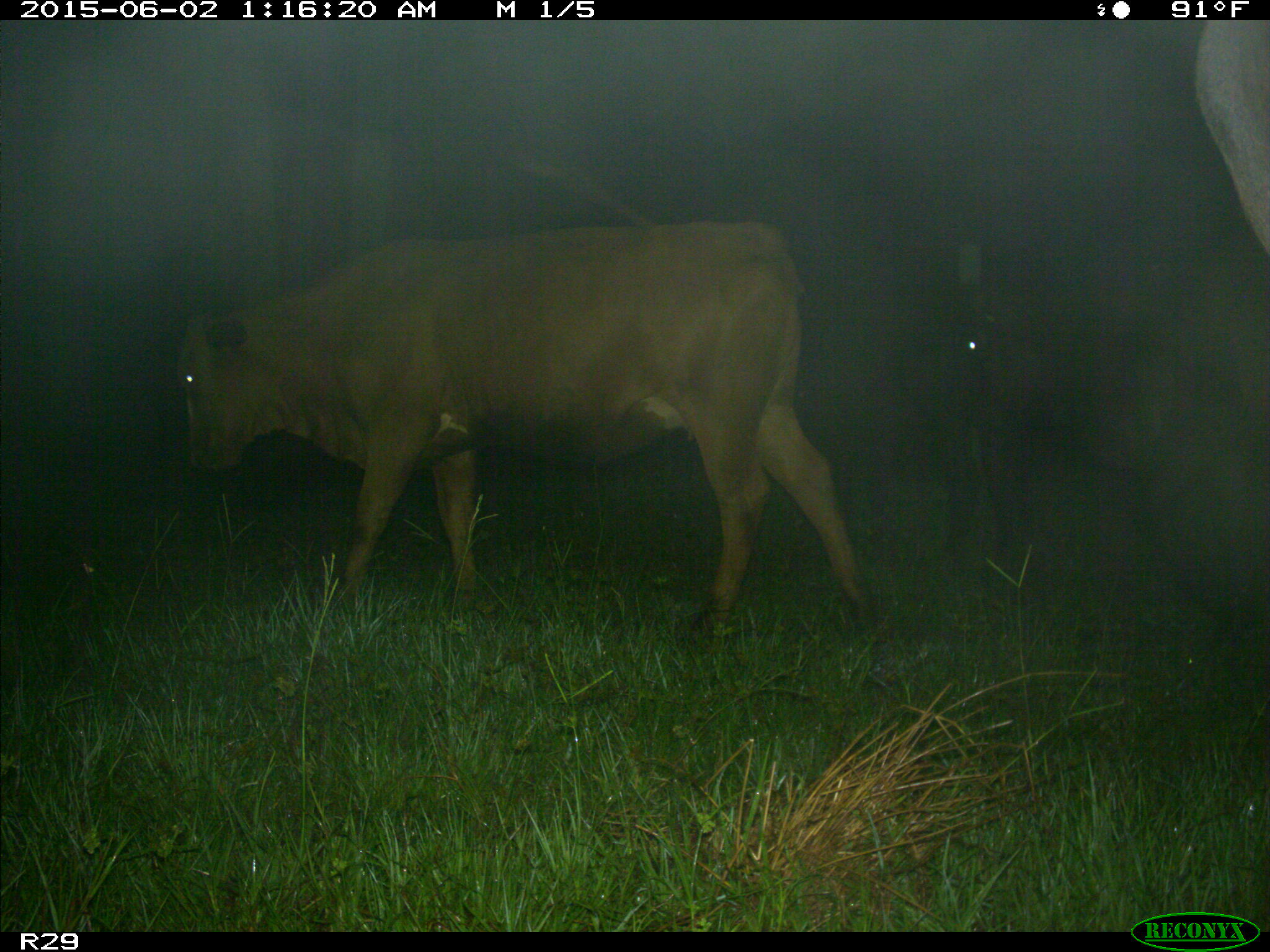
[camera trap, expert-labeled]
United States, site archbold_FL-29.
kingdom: Animalia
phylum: Chordata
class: Mammalia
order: Artiodactyla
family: Bovidae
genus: Bos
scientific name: Bos taurus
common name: domestic cow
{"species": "Bos taurus (domestic cow)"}